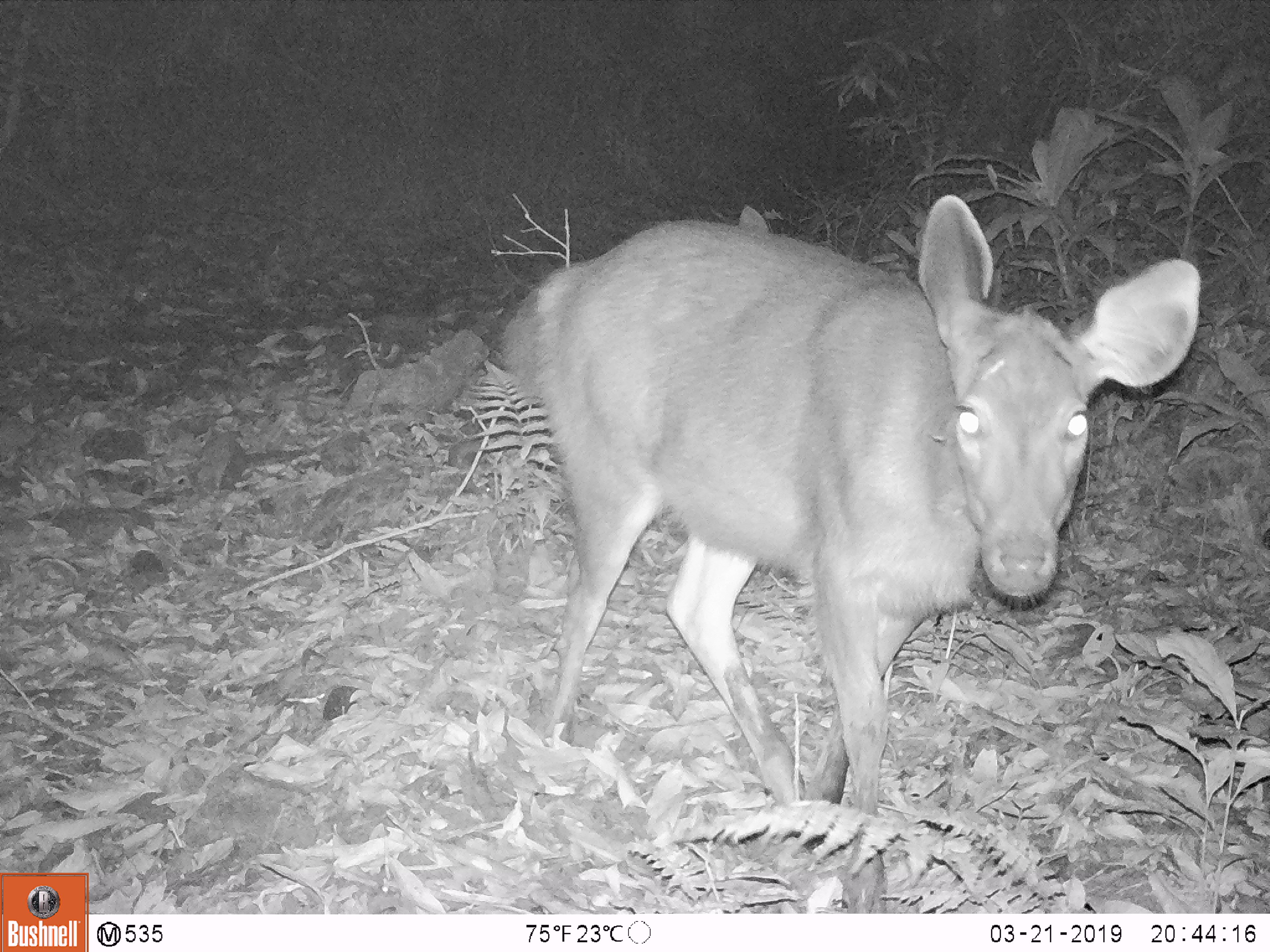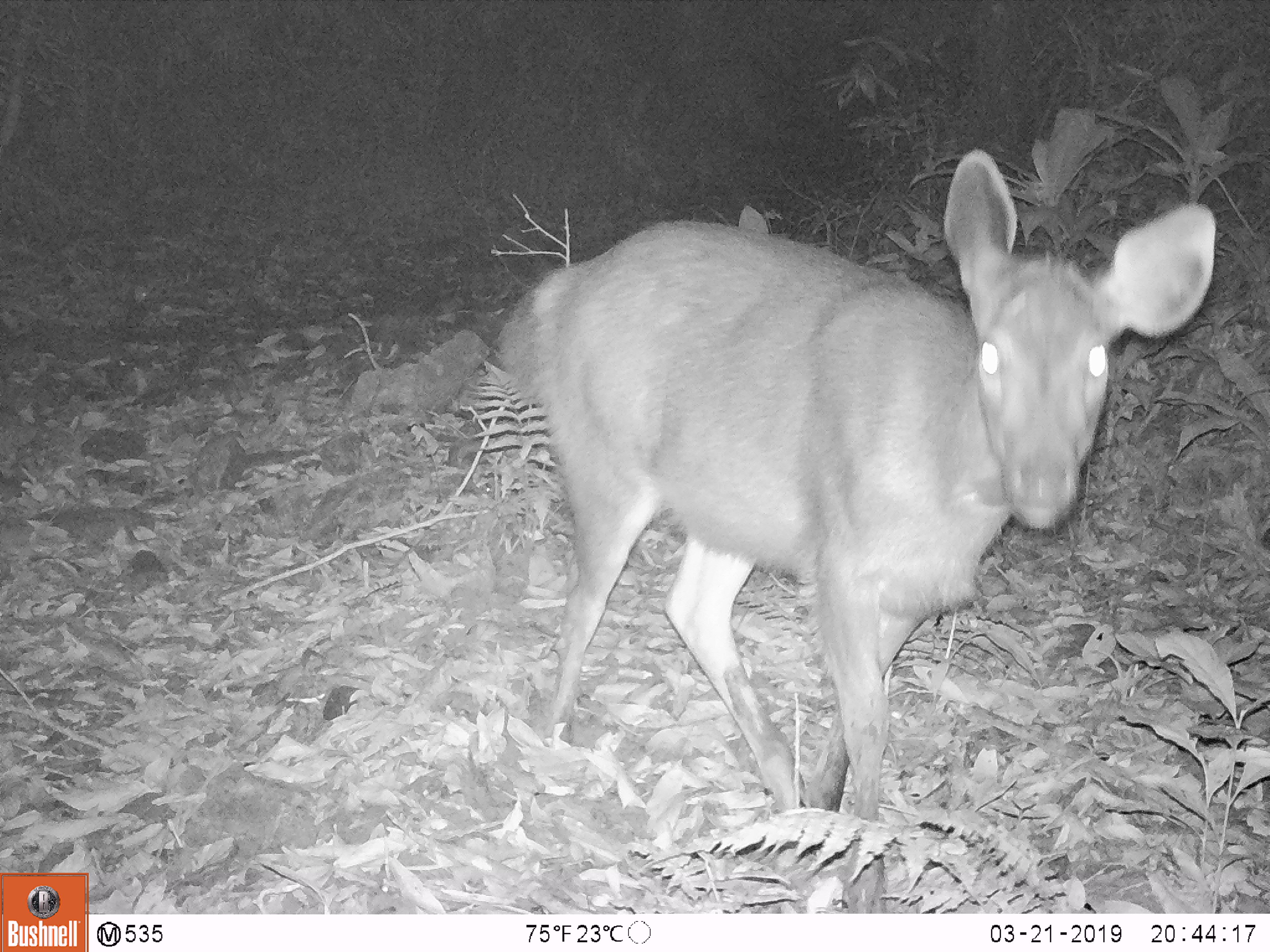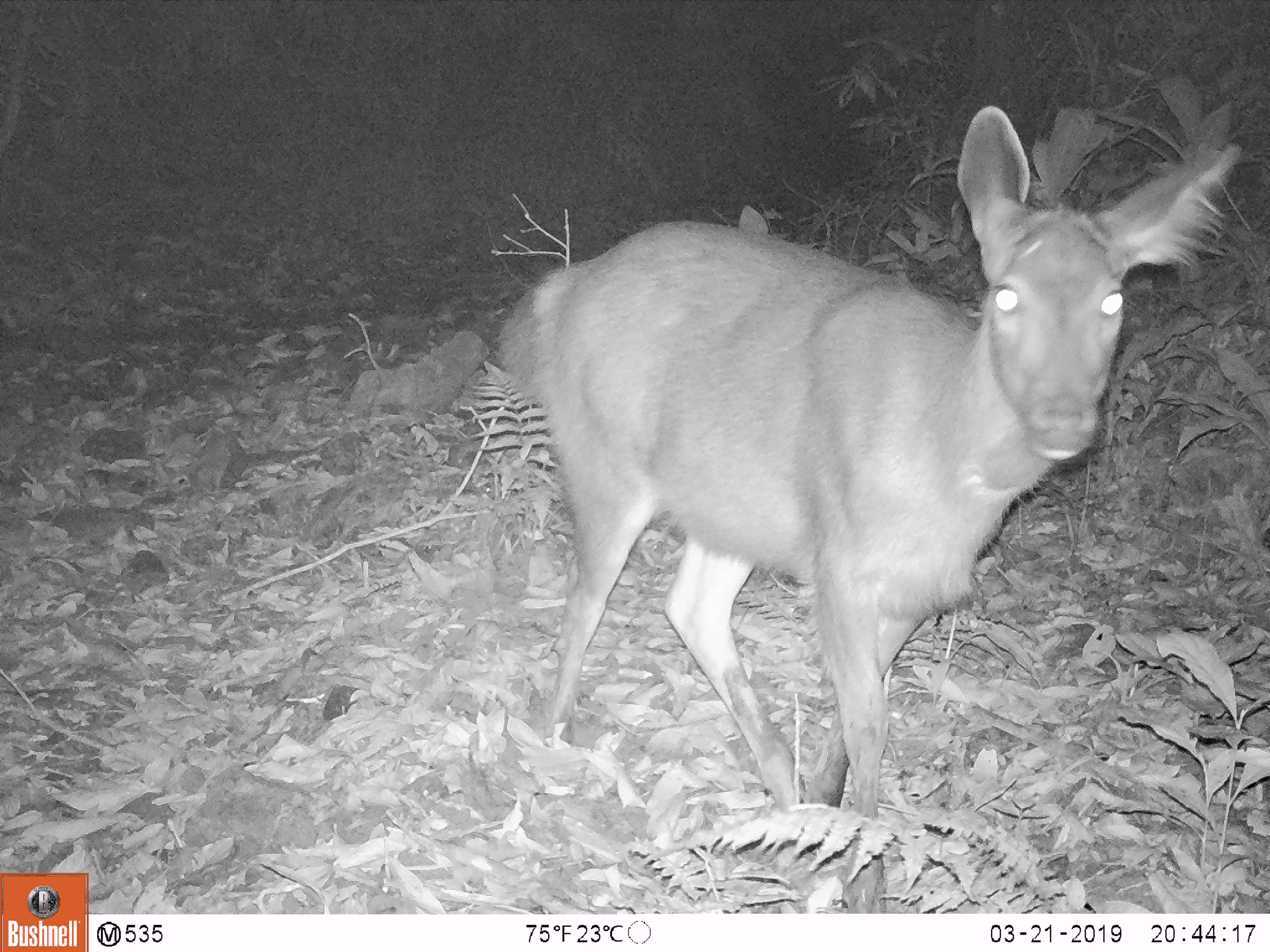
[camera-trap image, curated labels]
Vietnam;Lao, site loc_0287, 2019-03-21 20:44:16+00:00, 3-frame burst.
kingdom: Animalia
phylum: Chordata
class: Mammalia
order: Artiodactyla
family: Cervidae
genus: Rusa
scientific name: Rusa unicolor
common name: sambar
Sambar (Rusa unicolor). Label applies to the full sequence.